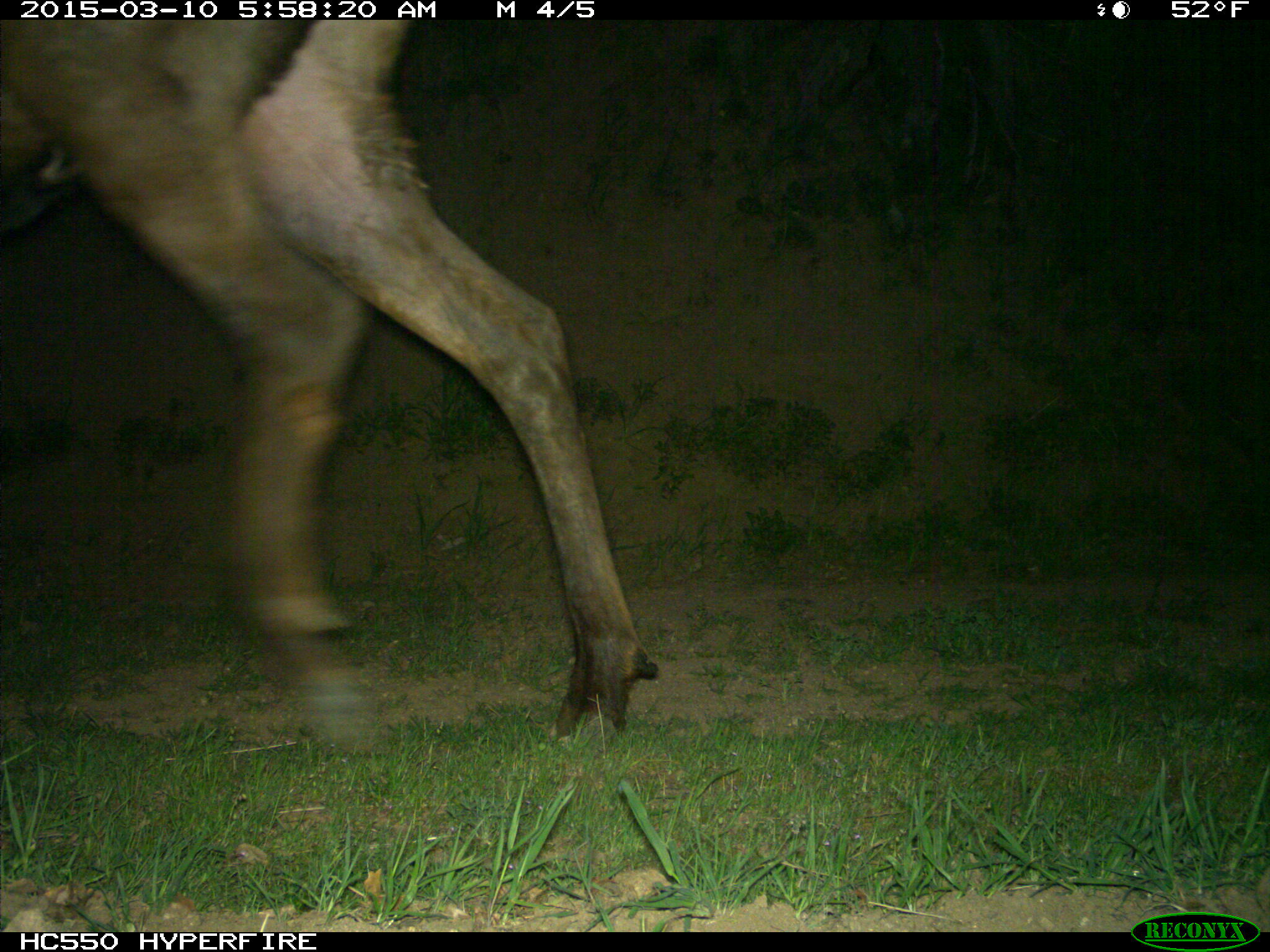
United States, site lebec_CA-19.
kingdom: Animalia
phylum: Chordata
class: Mammalia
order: Artiodactyla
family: Cervidae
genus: Cervus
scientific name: Cervus canadensis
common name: elk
Cervus canadensis (elk).